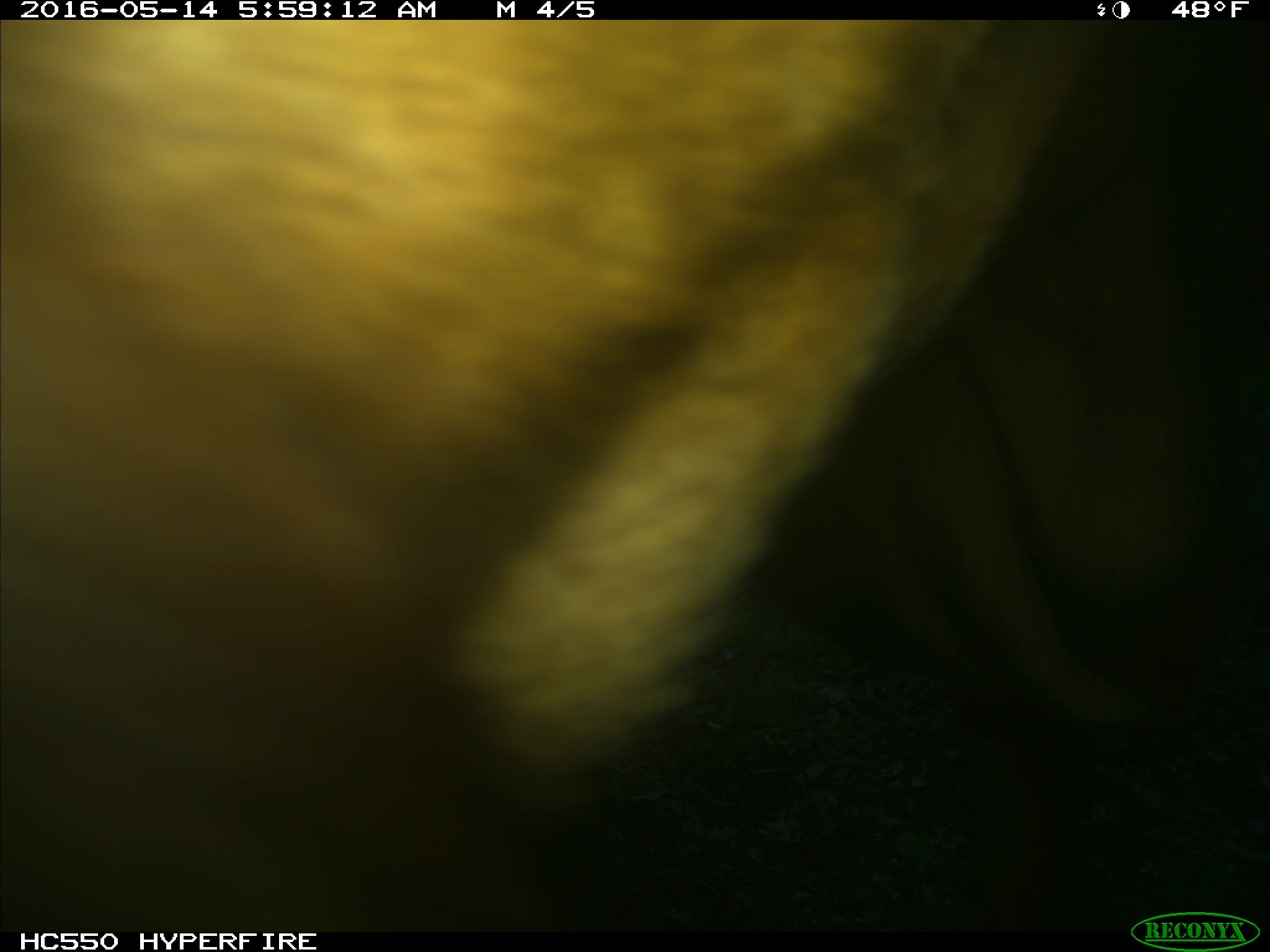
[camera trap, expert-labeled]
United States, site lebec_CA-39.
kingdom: Animalia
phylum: Chordata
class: Mammalia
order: Artiodactyla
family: Bovidae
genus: Bos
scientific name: Bos taurus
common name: domestic cow